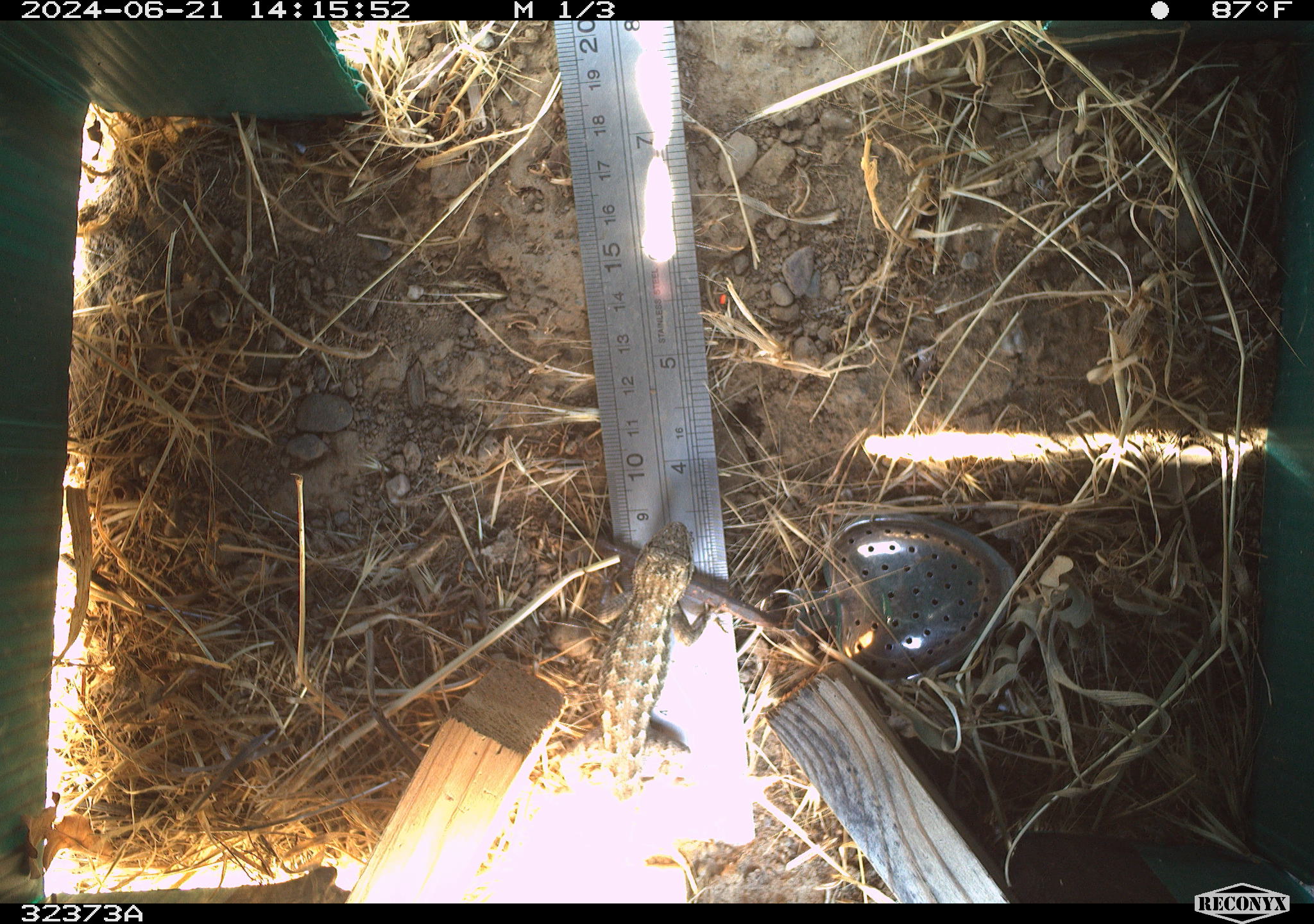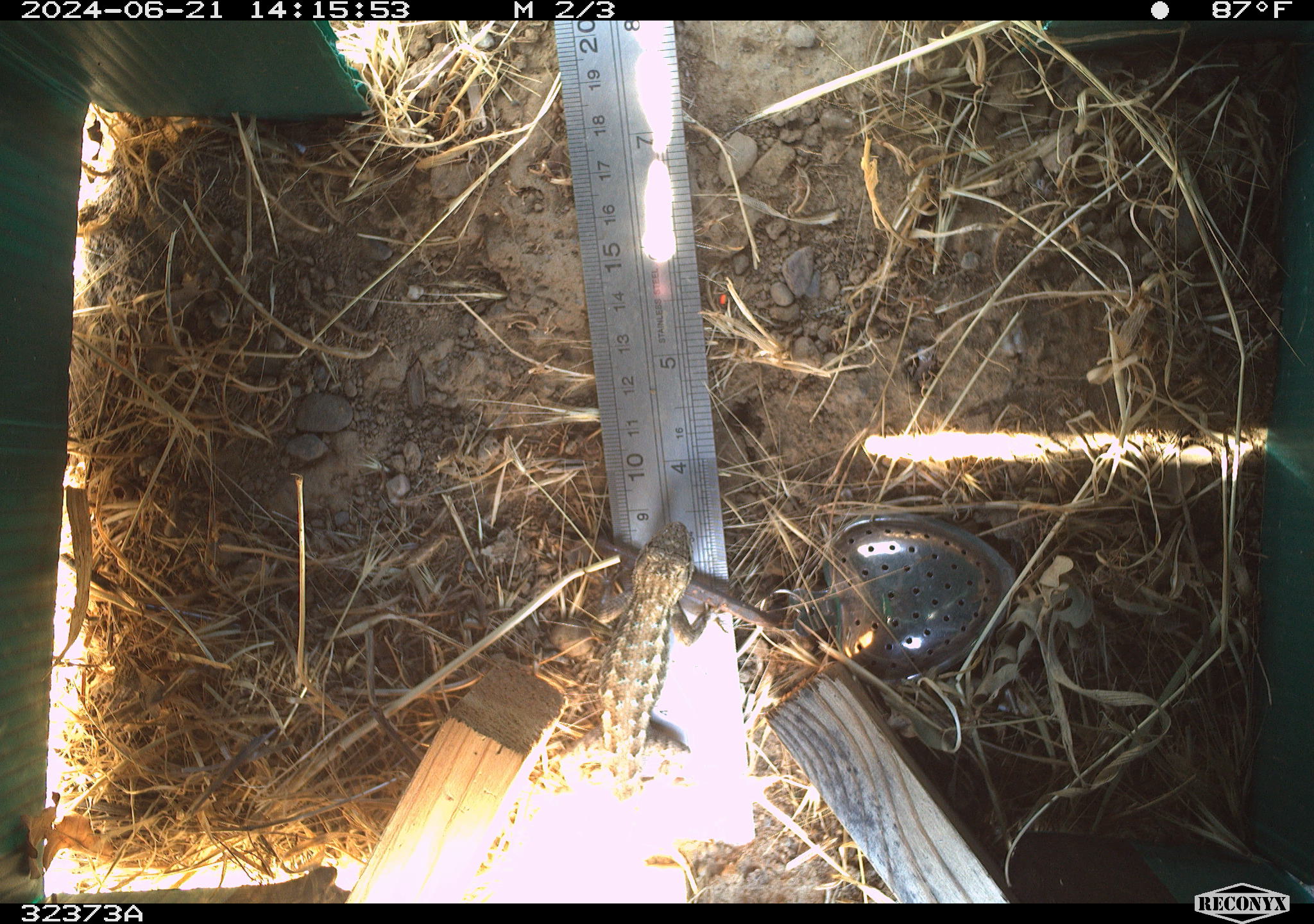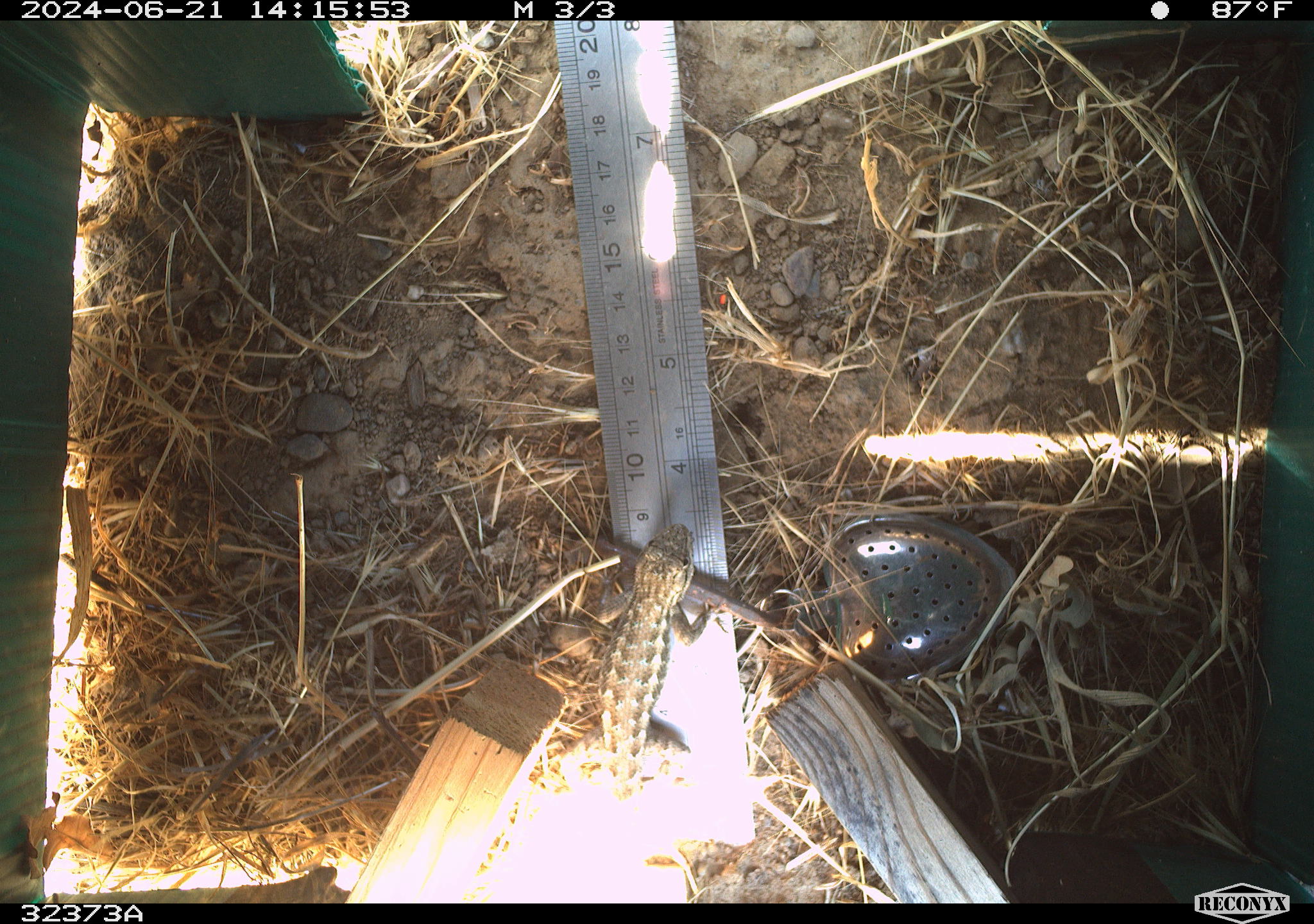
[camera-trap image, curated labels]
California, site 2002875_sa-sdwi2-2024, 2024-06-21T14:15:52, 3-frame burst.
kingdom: Animalia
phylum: Chordata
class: Reptilia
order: Squamata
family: Phrynosomatidae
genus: Sceloporus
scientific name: Sceloporus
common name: spiny lizards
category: sceloporus species